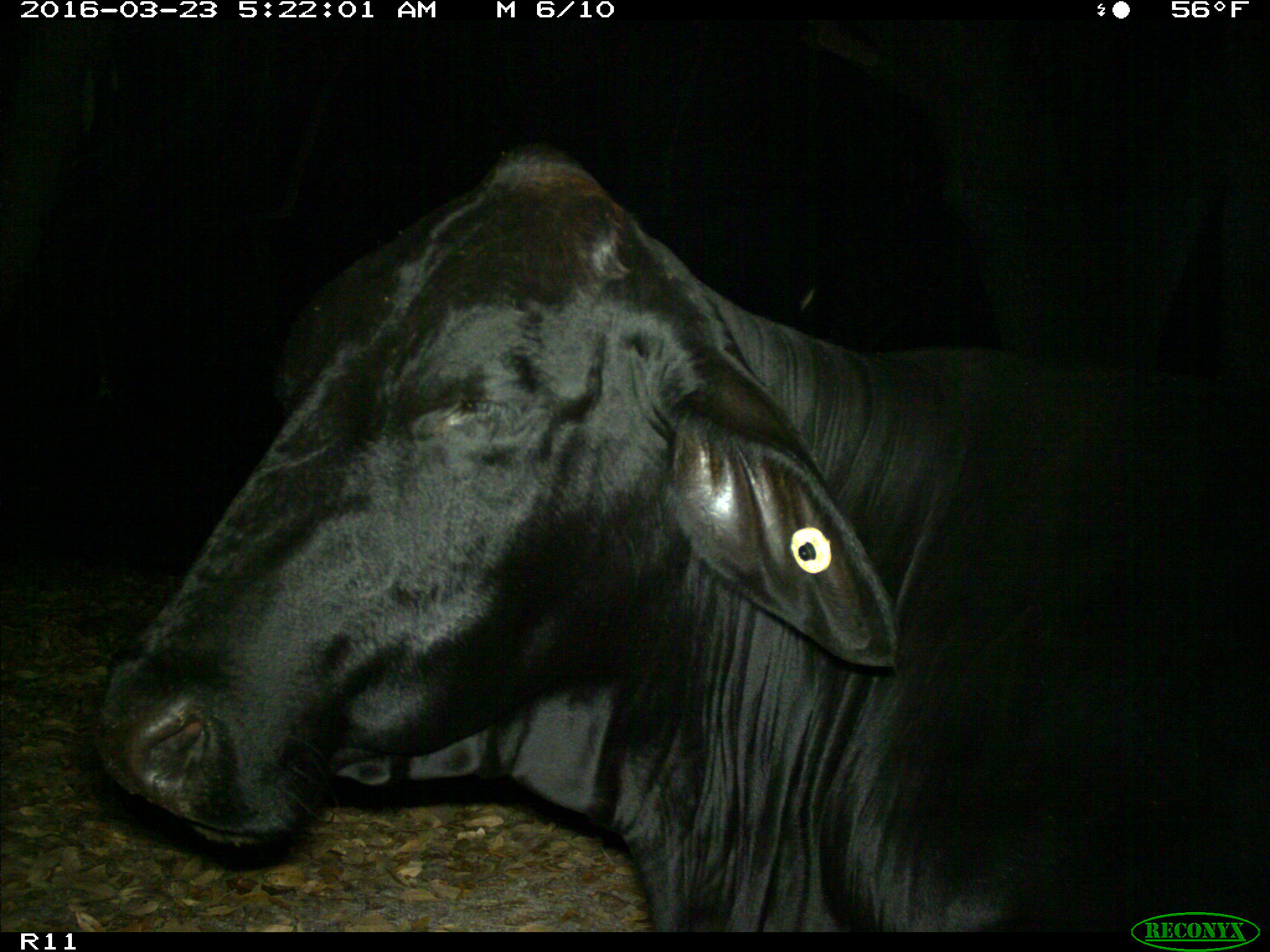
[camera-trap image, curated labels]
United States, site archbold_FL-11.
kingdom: Animalia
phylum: Chordata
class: Mammalia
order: Artiodactyla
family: Bovidae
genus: Bos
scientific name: Bos taurus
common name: domestic cow